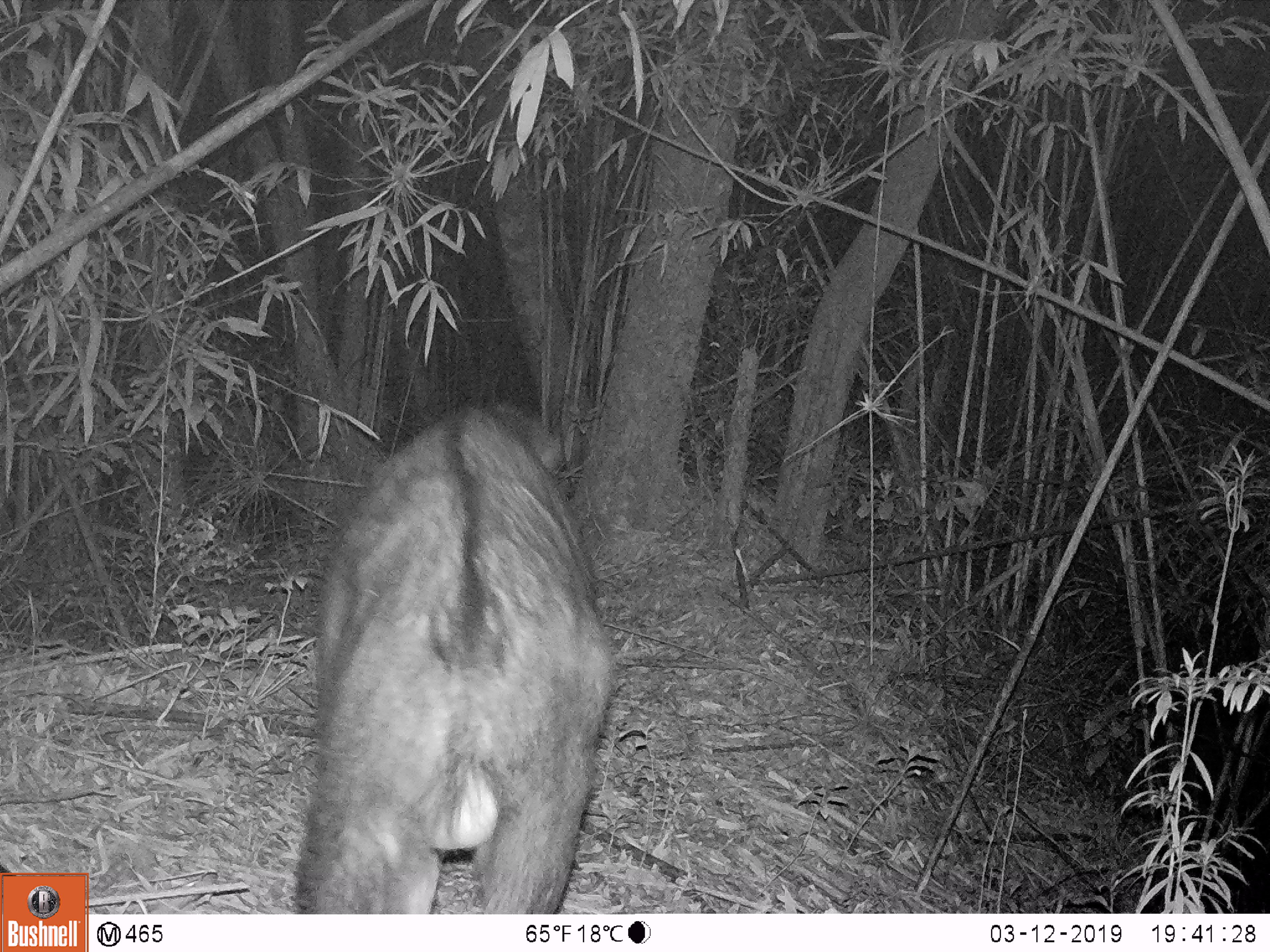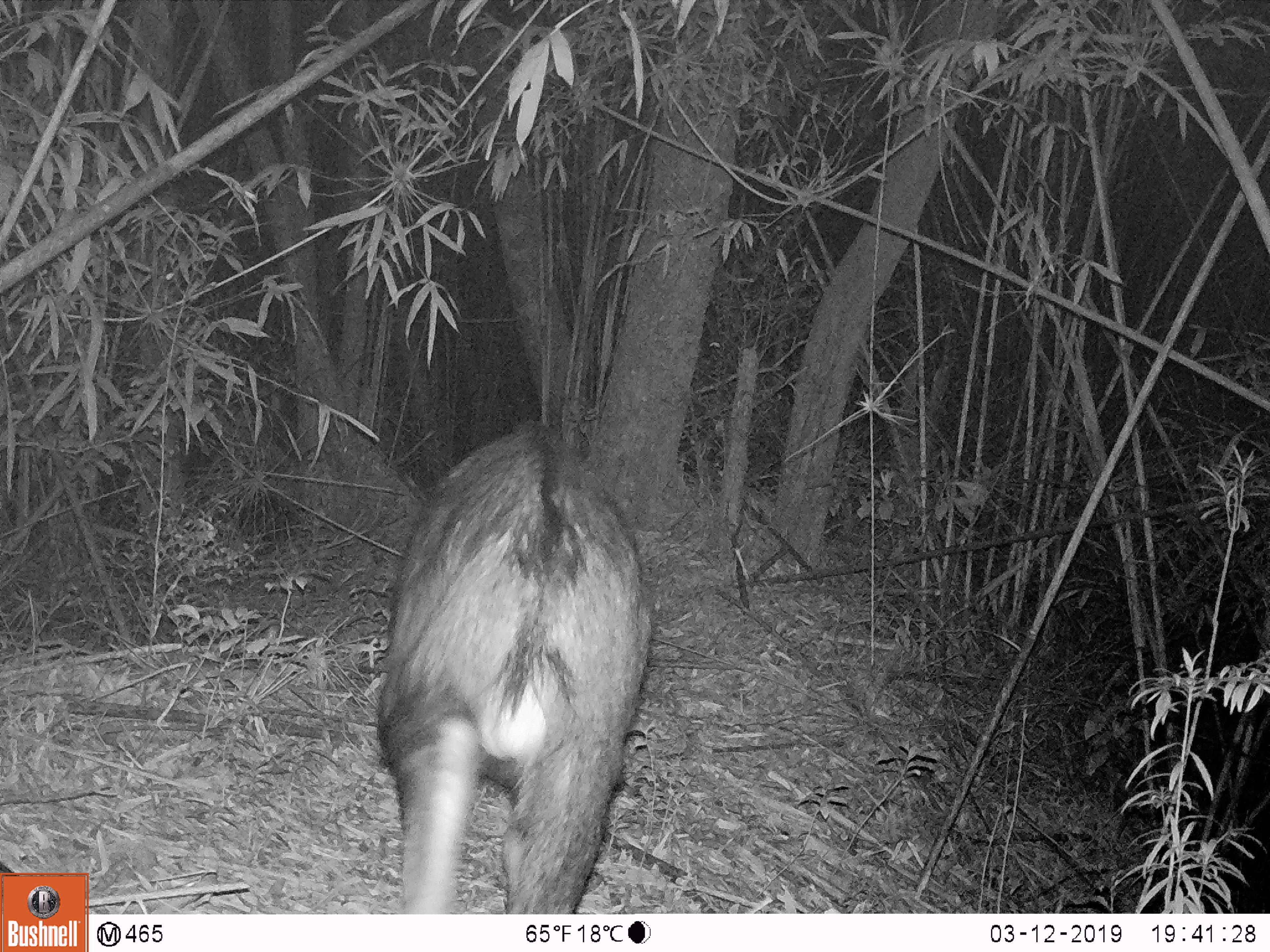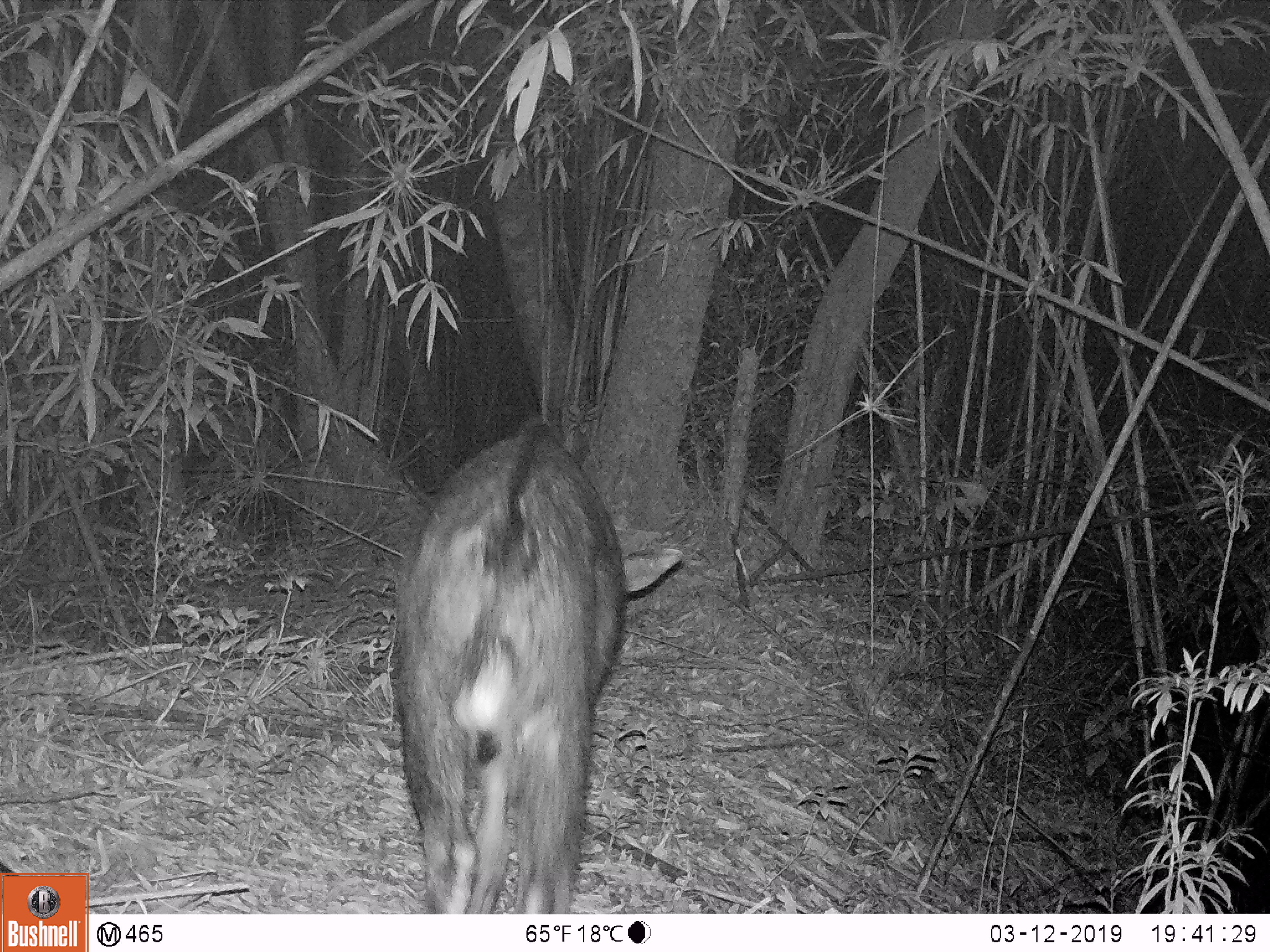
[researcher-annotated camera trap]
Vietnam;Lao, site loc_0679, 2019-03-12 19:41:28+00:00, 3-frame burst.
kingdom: Animalia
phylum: Chordata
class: Mammalia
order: Artiodactyla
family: Bovidae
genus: Capricornis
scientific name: Capricornis sumatraensis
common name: chinese serow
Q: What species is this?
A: Chinese serow (Capricornis sumatraensis).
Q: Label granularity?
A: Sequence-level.